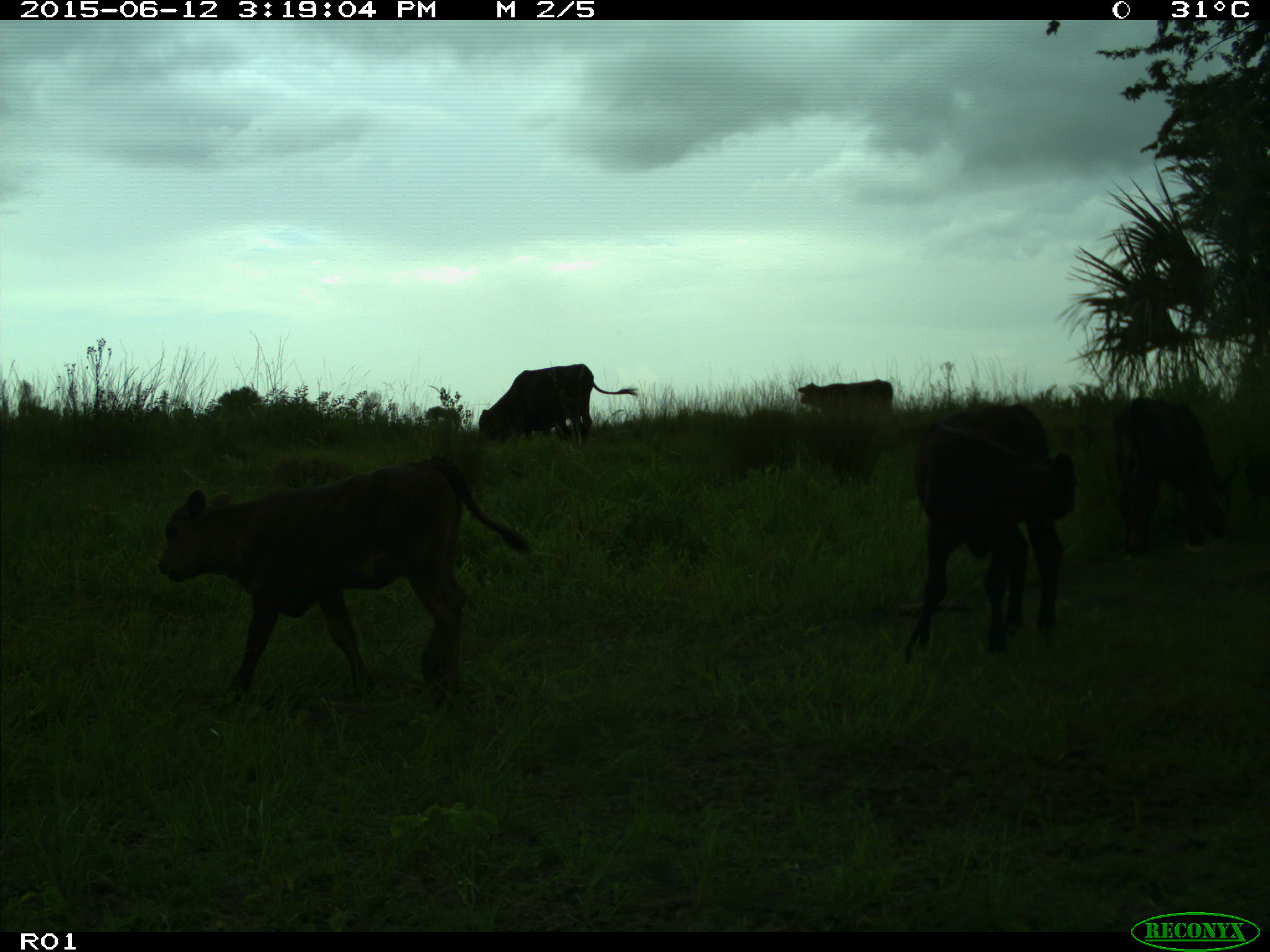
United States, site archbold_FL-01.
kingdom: Animalia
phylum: Chordata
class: Mammalia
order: Artiodactyla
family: Bovidae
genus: Bos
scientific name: Bos taurus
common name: domestic cow